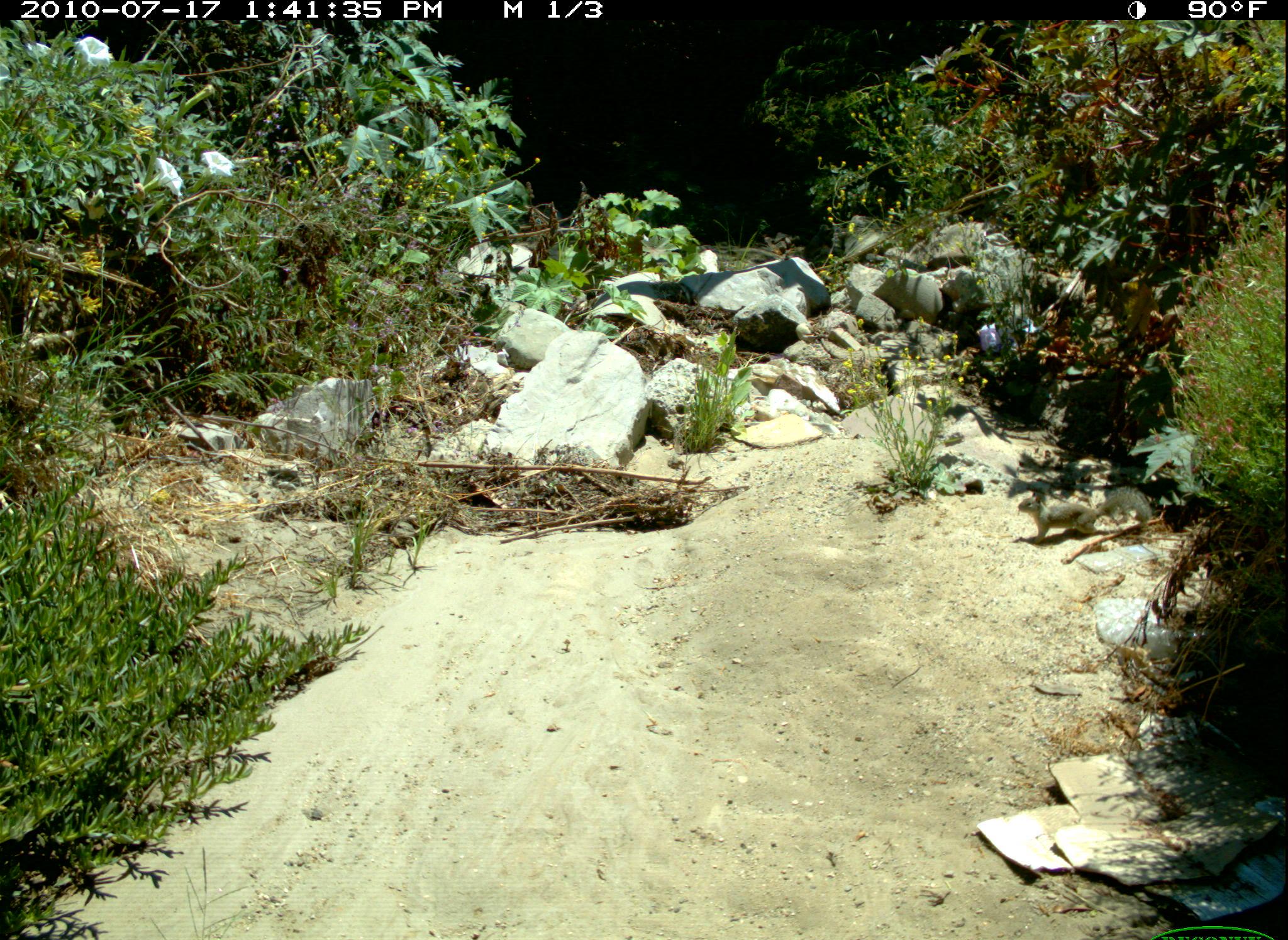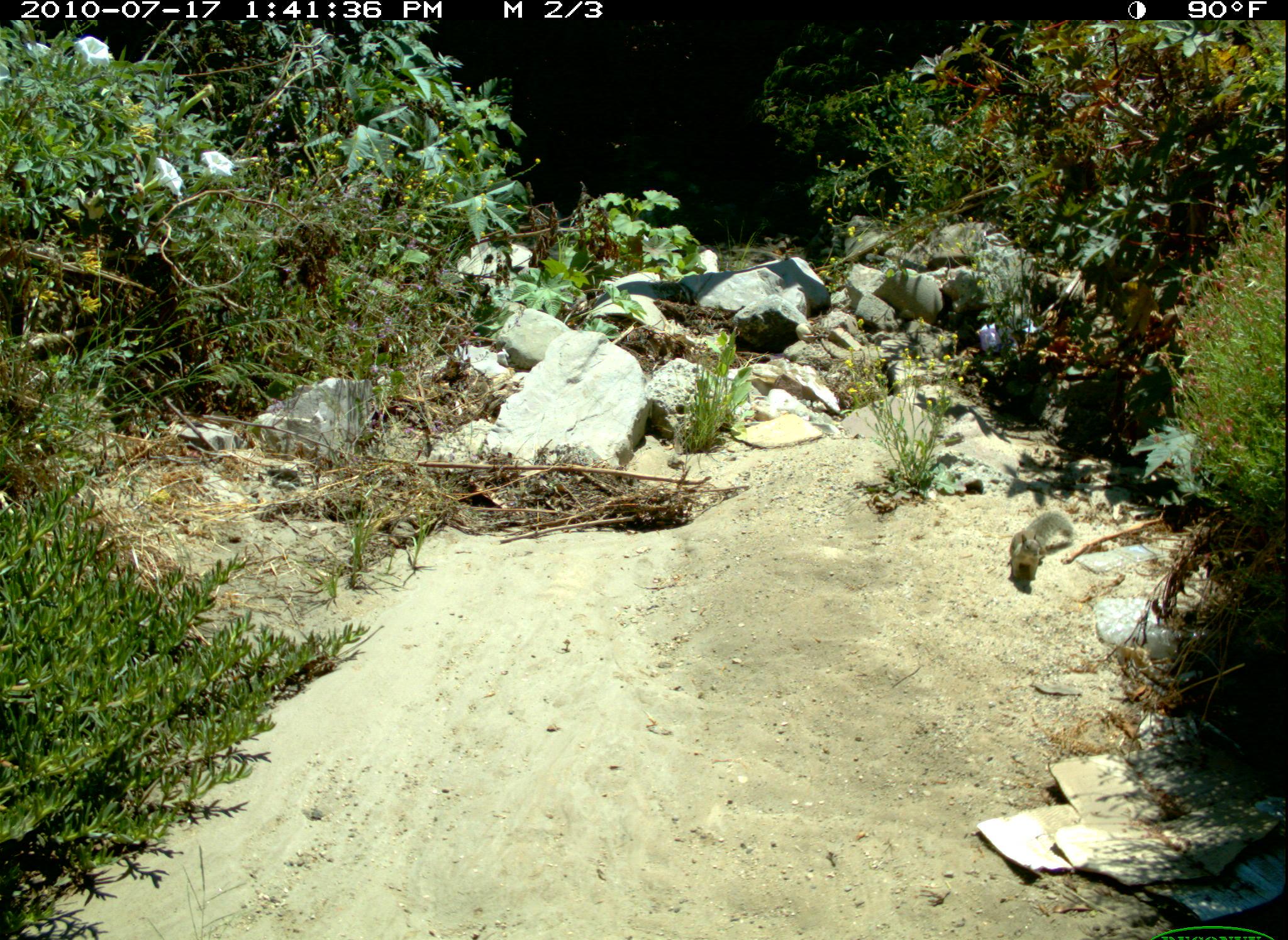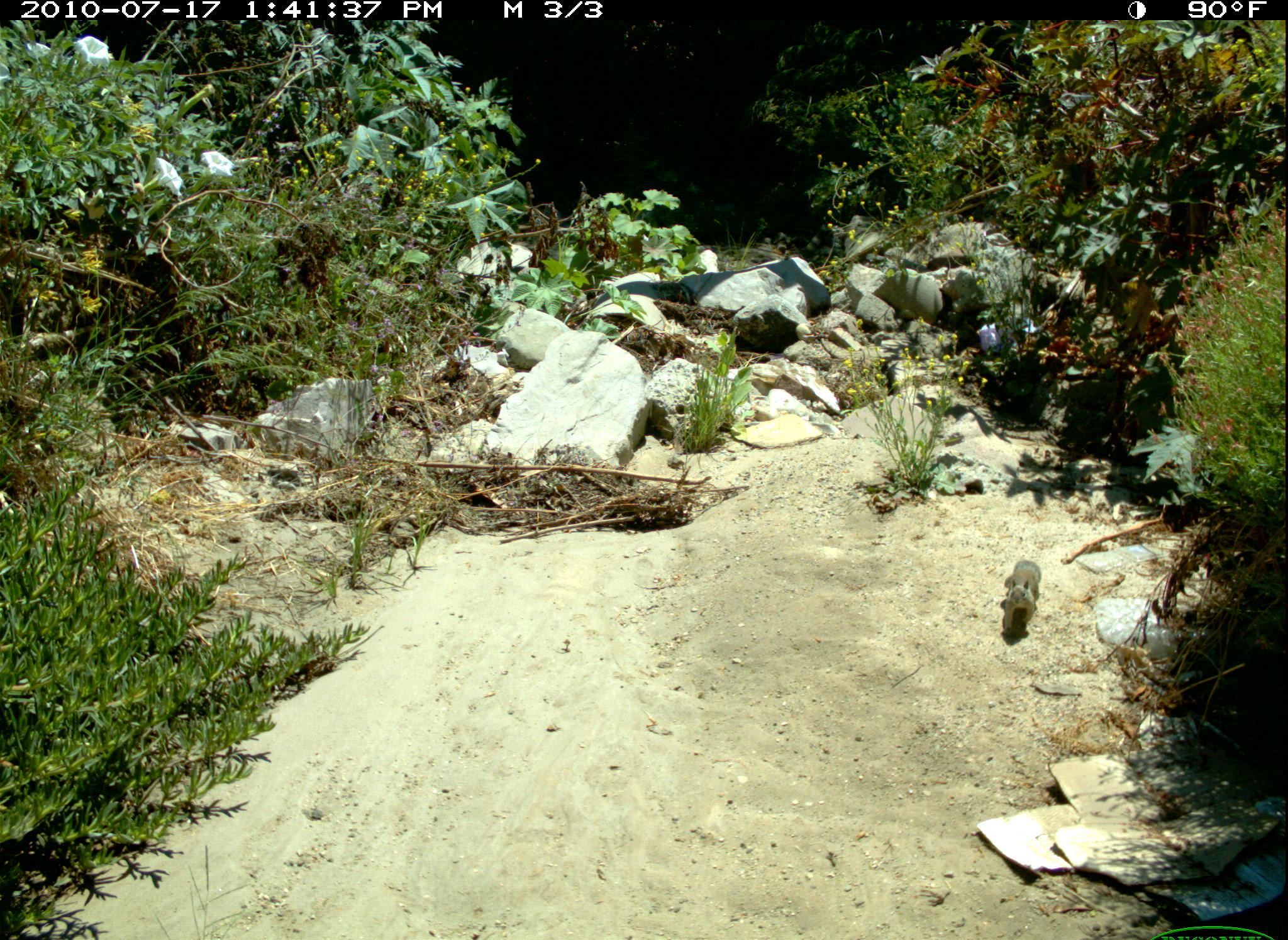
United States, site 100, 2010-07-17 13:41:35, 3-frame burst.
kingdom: Animalia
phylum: Chordata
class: Mammalia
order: Rodentia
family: Sciuridae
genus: Sciurus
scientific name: Sciurus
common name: squirrel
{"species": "squirrel (Sciurus)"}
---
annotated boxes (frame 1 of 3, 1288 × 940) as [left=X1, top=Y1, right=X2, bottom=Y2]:
squirrel: [left=1019, top=488, right=1153, bottom=548]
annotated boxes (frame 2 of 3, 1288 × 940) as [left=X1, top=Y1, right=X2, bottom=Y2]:
squirrel: [left=1008, top=506, right=1079, bottom=593]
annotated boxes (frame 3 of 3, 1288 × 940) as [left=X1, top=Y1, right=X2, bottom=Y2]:
squirrel: [left=1001, top=555, right=1044, bottom=637]